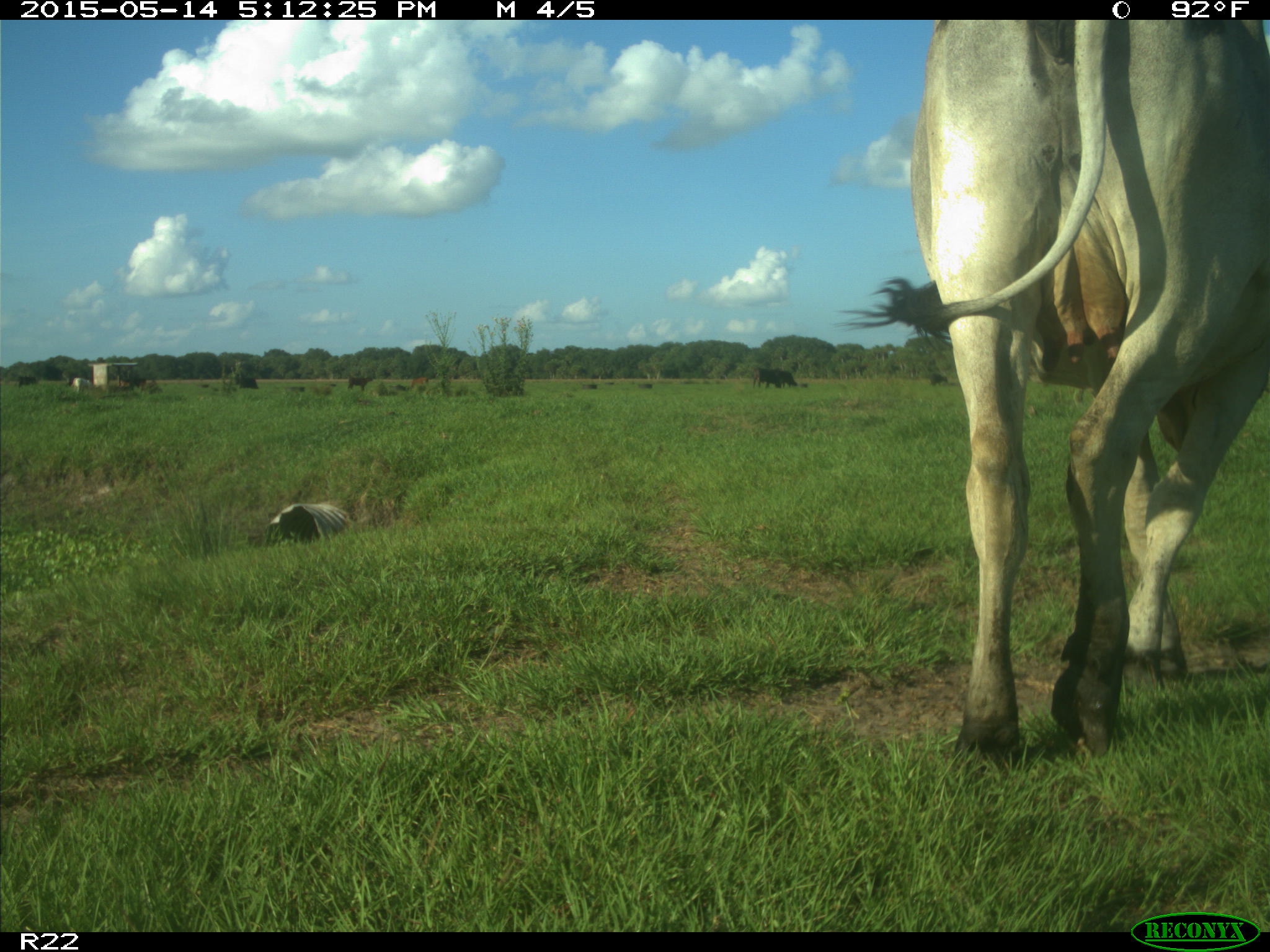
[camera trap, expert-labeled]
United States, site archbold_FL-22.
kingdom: Animalia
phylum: Chordata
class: Mammalia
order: Artiodactyla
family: Bovidae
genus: Bos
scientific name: Bos taurus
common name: domestic cow